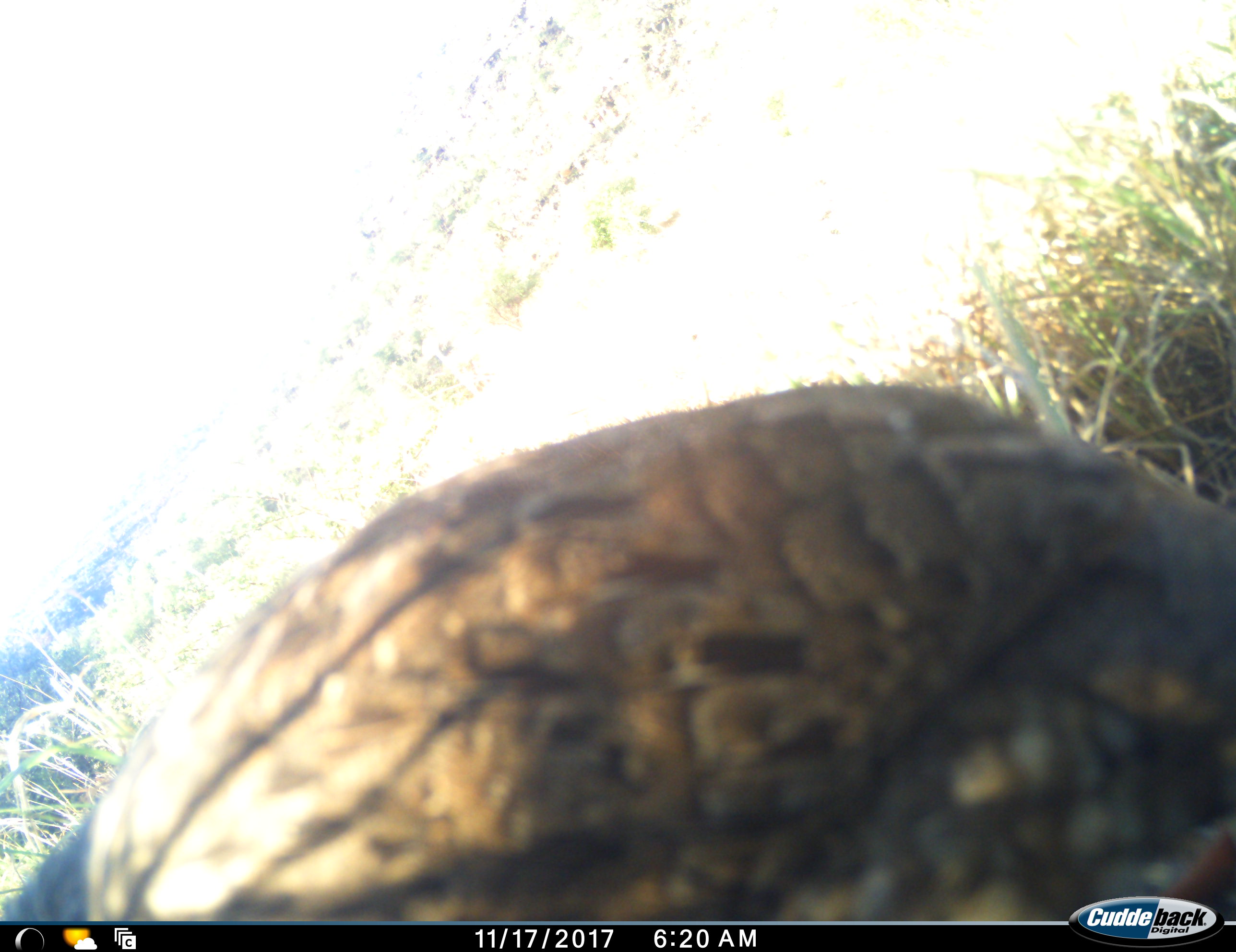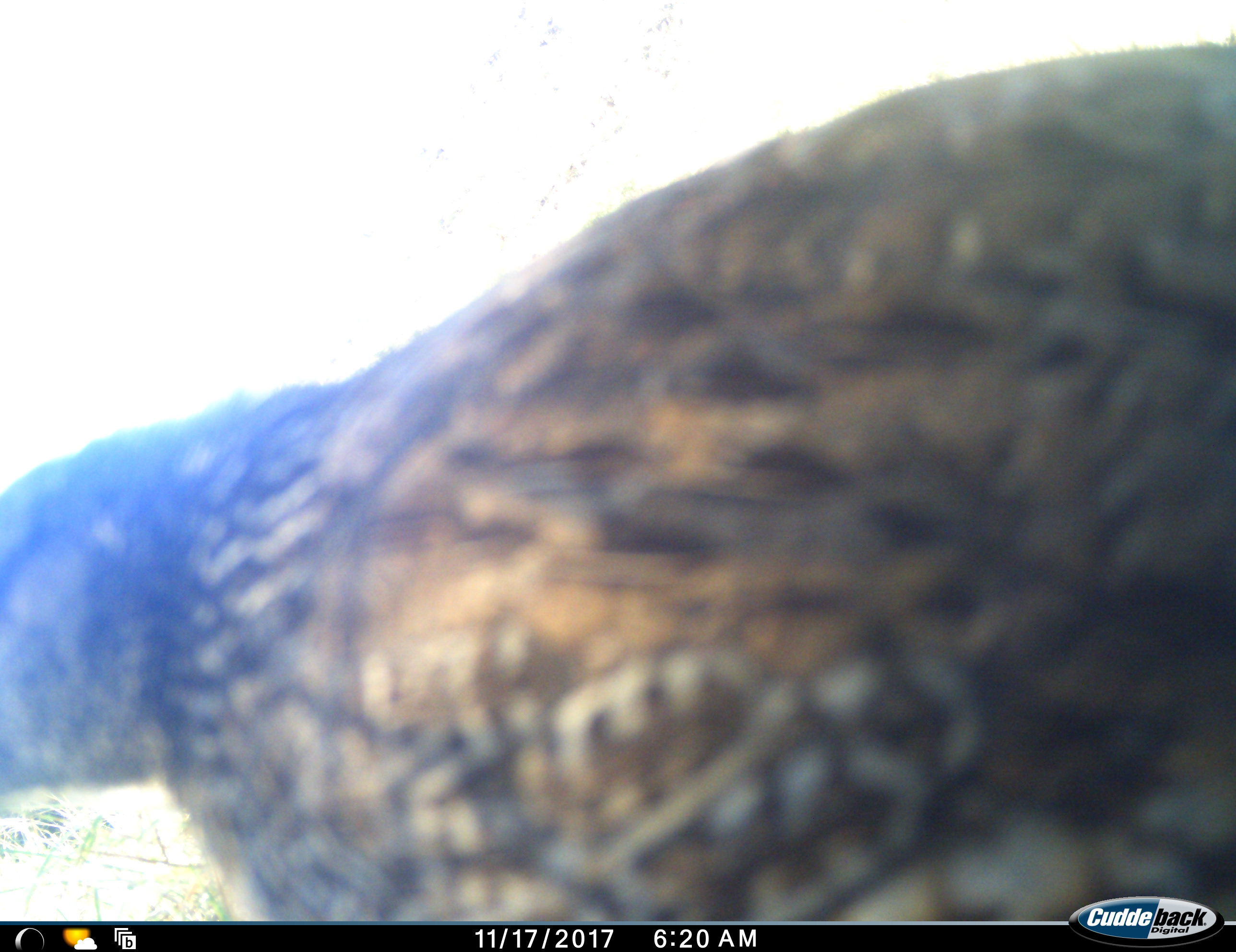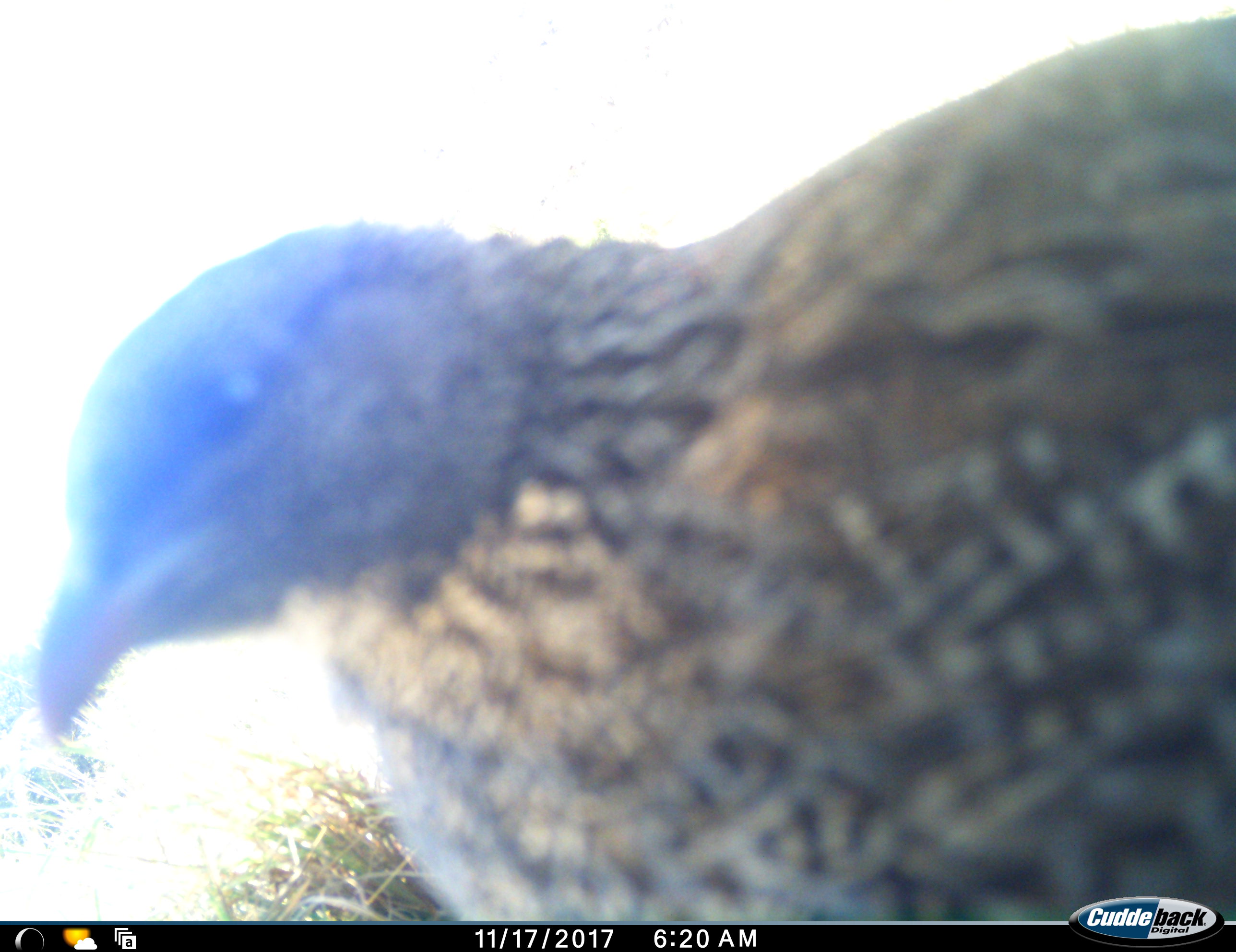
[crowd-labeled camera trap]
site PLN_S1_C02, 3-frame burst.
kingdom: Animalia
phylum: Chordata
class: Aves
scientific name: Aves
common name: bird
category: birdother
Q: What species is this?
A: Birdother (bird) (Aves).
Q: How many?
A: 1.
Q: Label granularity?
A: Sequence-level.